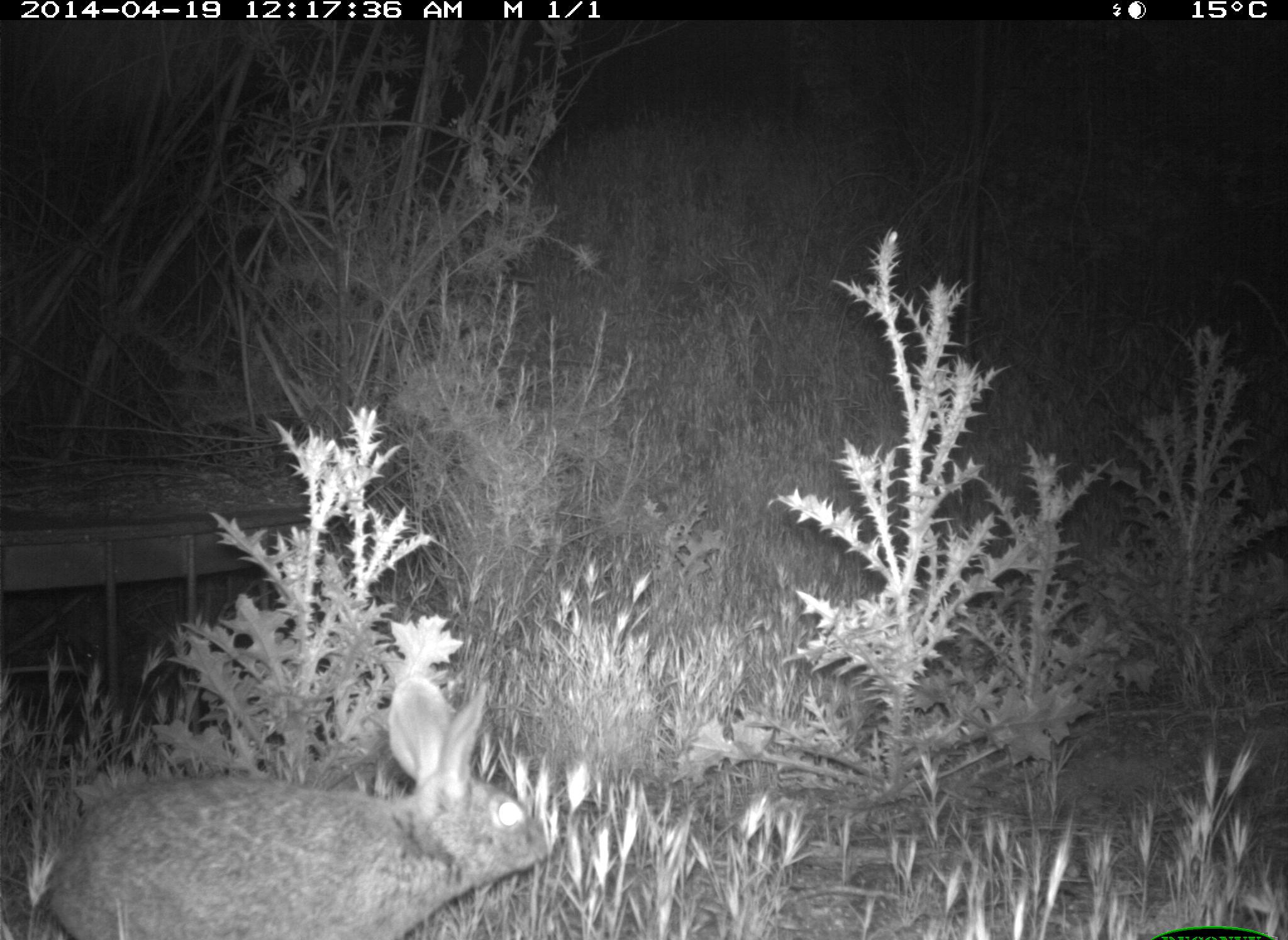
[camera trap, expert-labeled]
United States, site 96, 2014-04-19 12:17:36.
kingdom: Animalia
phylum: Chordata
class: Mammalia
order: Lagomorpha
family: Leporidae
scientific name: Leporidae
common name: rabbits and hares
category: rabbit